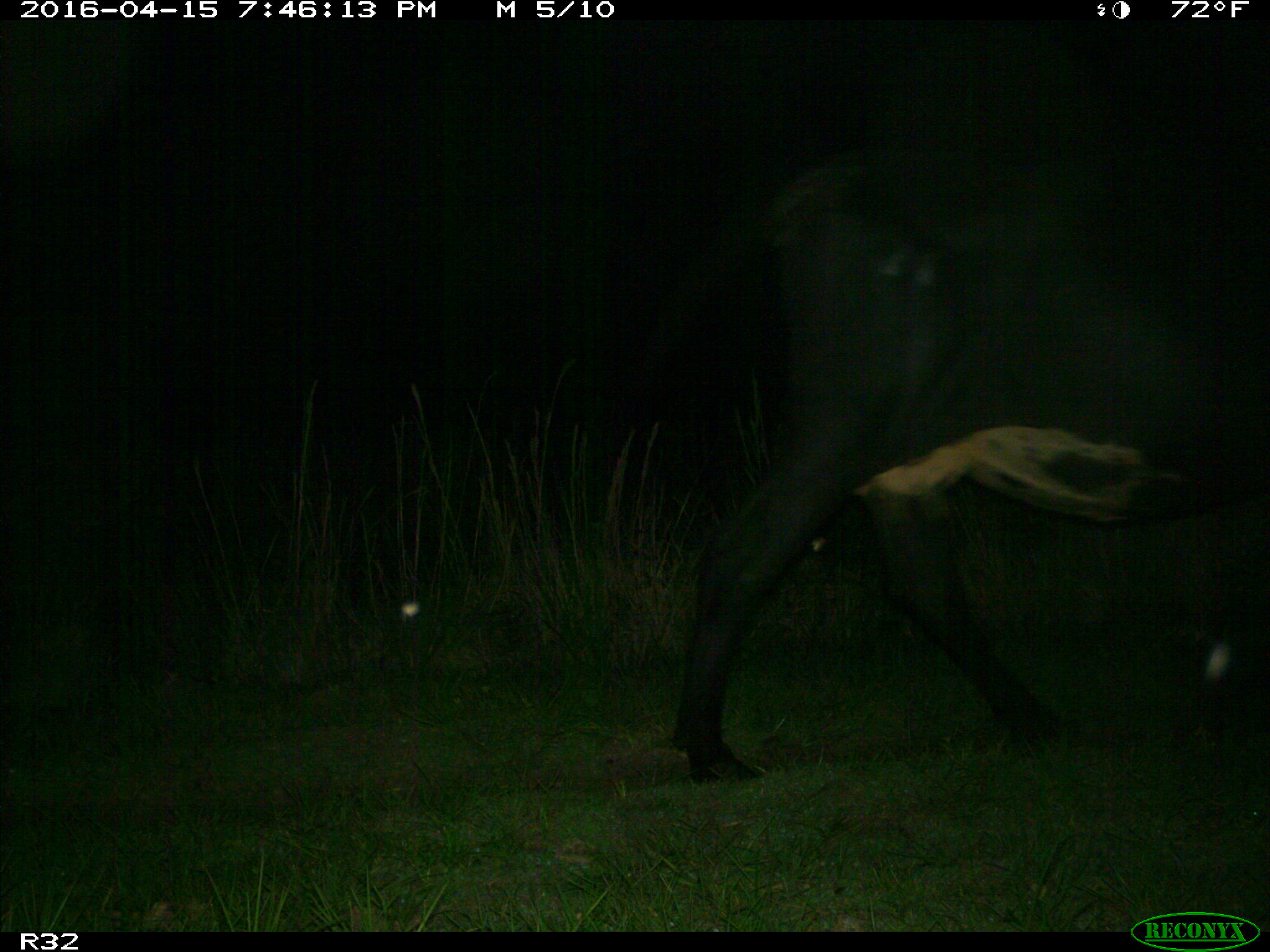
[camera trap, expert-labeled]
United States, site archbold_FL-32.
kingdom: Animalia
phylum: Chordata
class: Mammalia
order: Artiodactyla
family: Bovidae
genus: Bos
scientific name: Bos taurus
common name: domestic cow